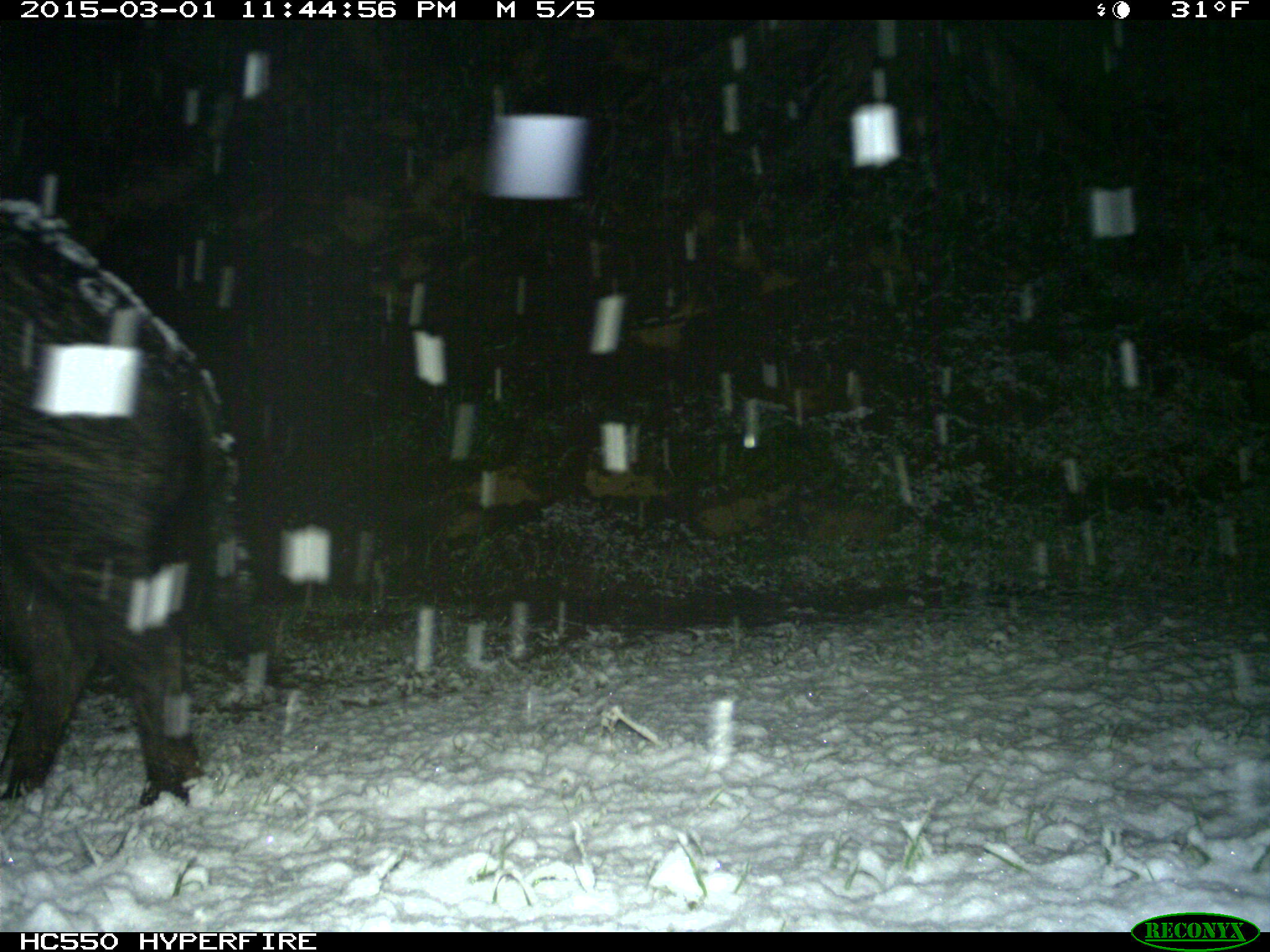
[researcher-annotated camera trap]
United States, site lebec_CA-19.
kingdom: Animalia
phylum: Chordata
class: Mammalia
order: Artiodactyla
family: Suidae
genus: Sus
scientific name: Sus scrofa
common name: wild boar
Sus scrofa (wild boar).